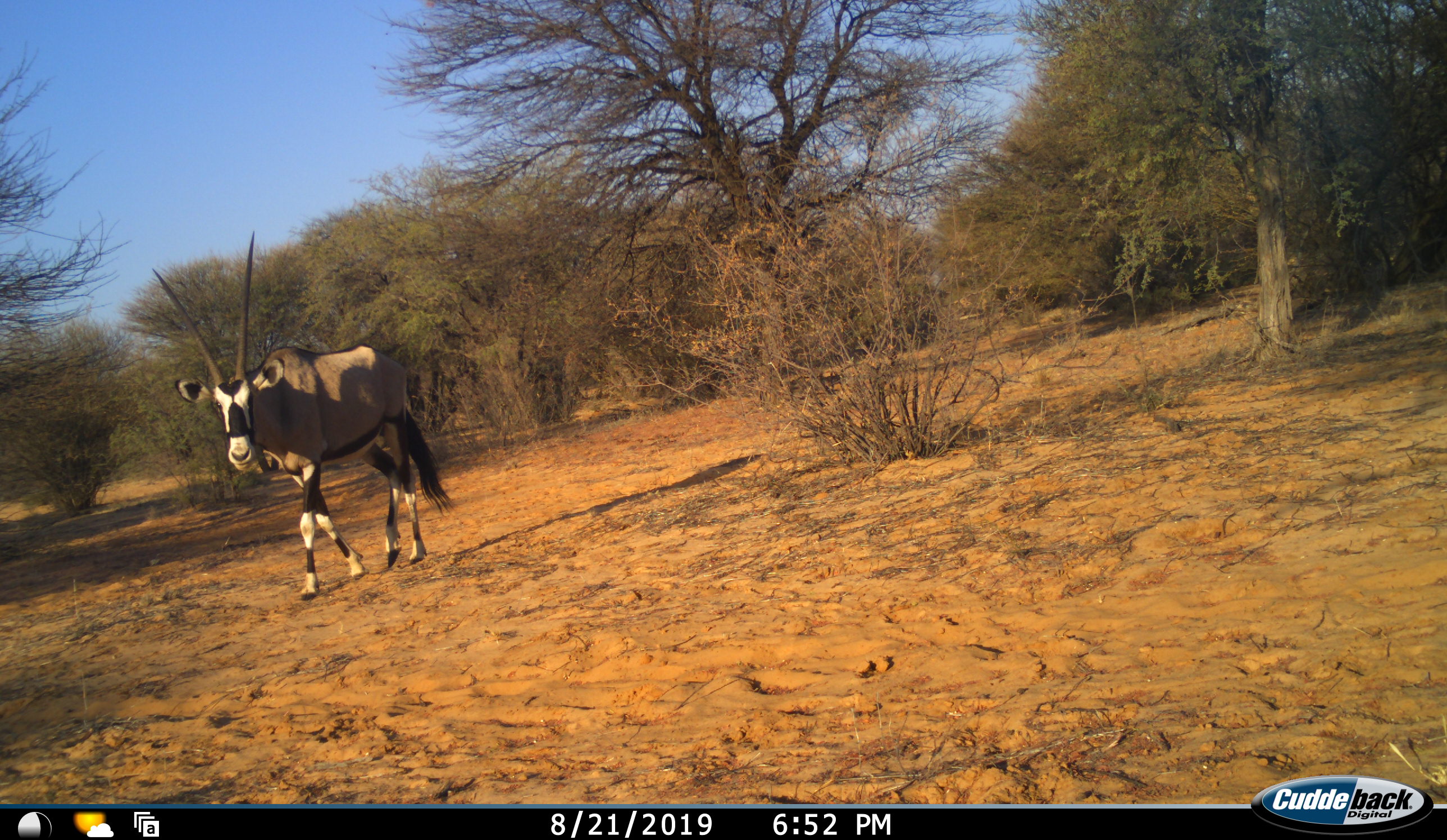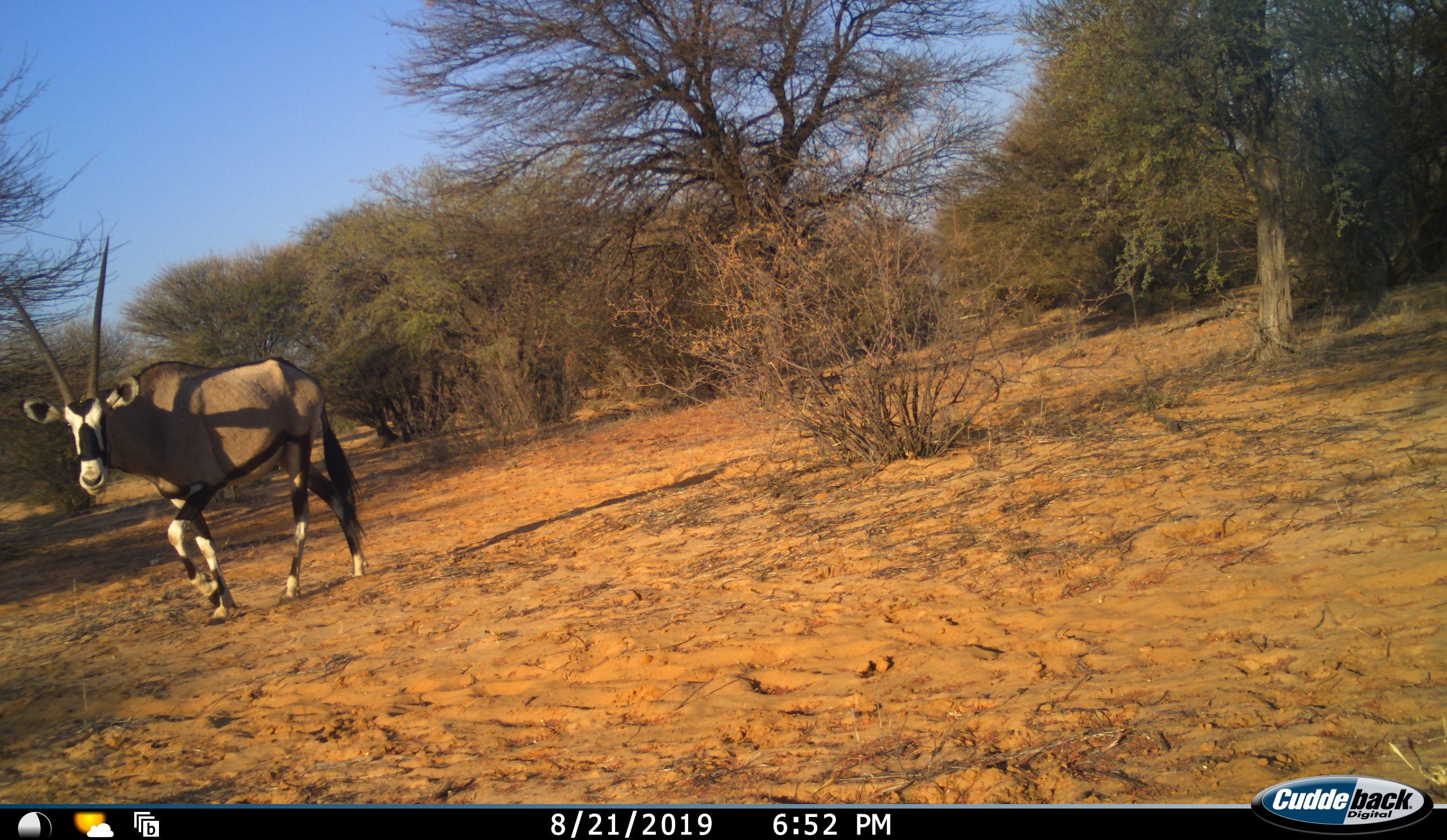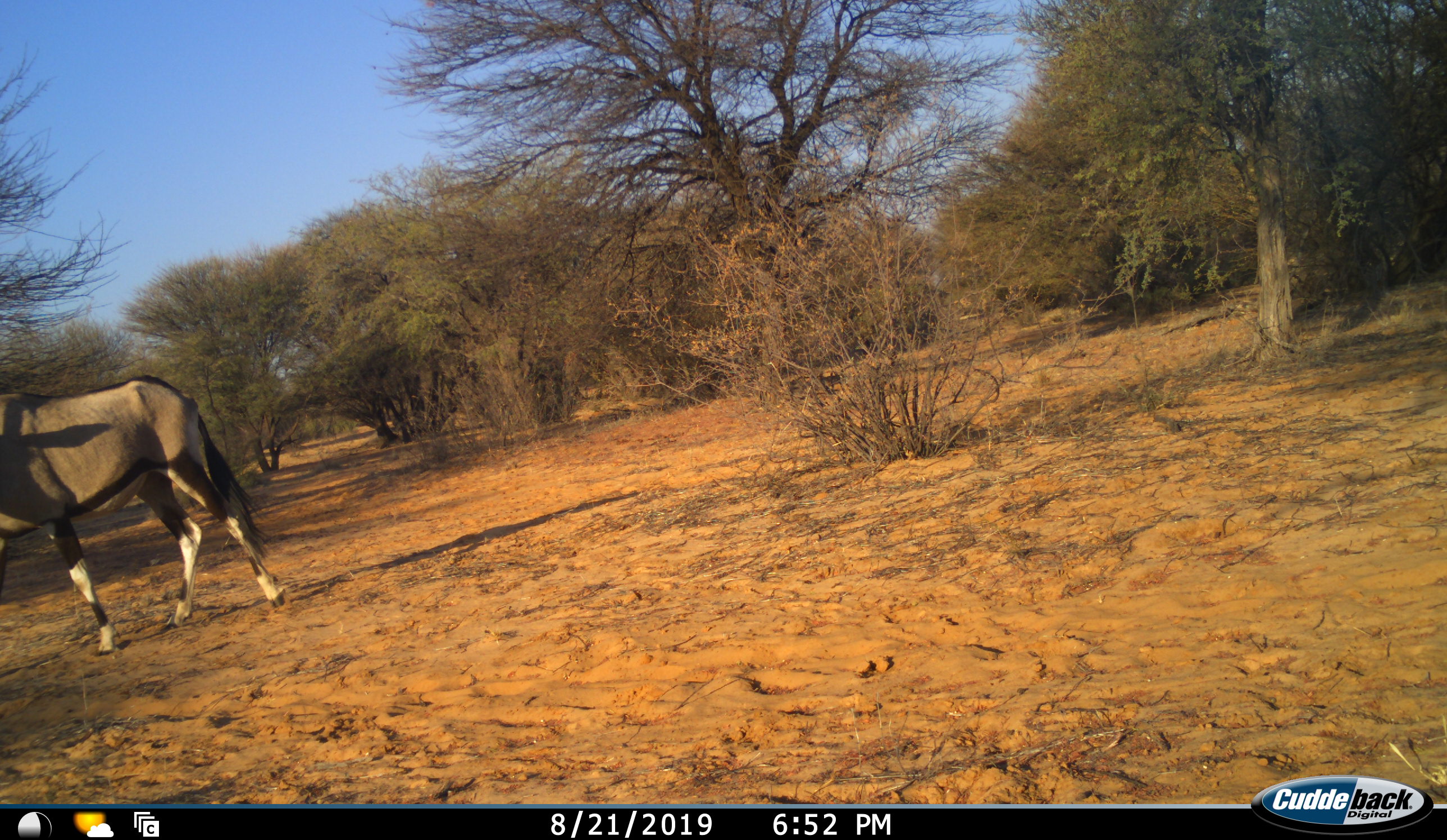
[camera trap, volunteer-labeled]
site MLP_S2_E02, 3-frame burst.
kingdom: Animalia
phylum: Chordata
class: Mammalia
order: Artiodactyla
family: Bovidae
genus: Oryx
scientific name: Oryx gazella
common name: gemsbok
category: oryx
Oryx (gemsbok) (Oryx gazella), count 1. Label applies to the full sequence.